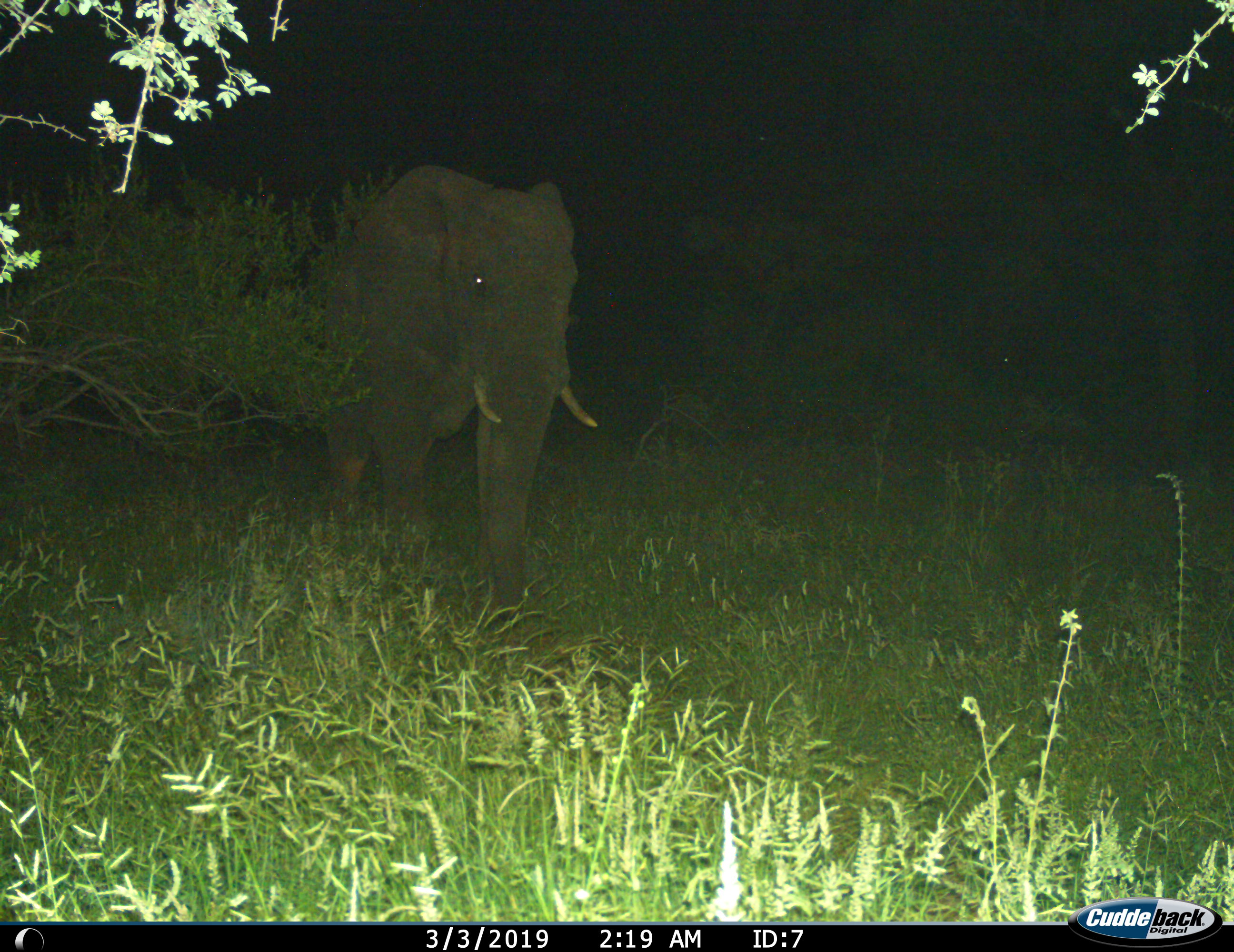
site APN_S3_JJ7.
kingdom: Animalia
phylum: Chordata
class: Mammalia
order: Proboscidea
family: Elephantidae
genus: Loxodonta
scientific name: Loxodonta africana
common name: african bush elephant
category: elephant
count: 1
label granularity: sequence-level